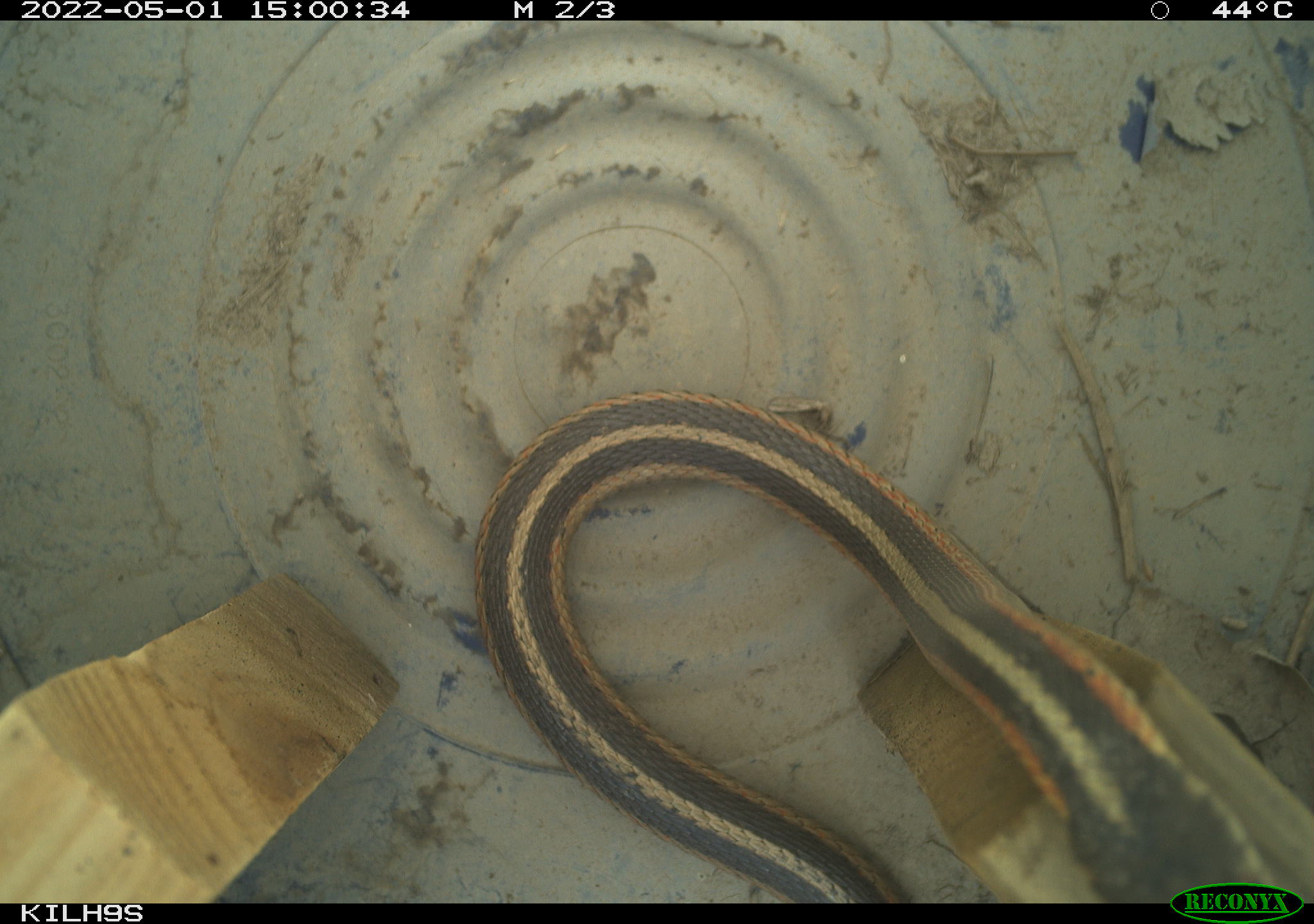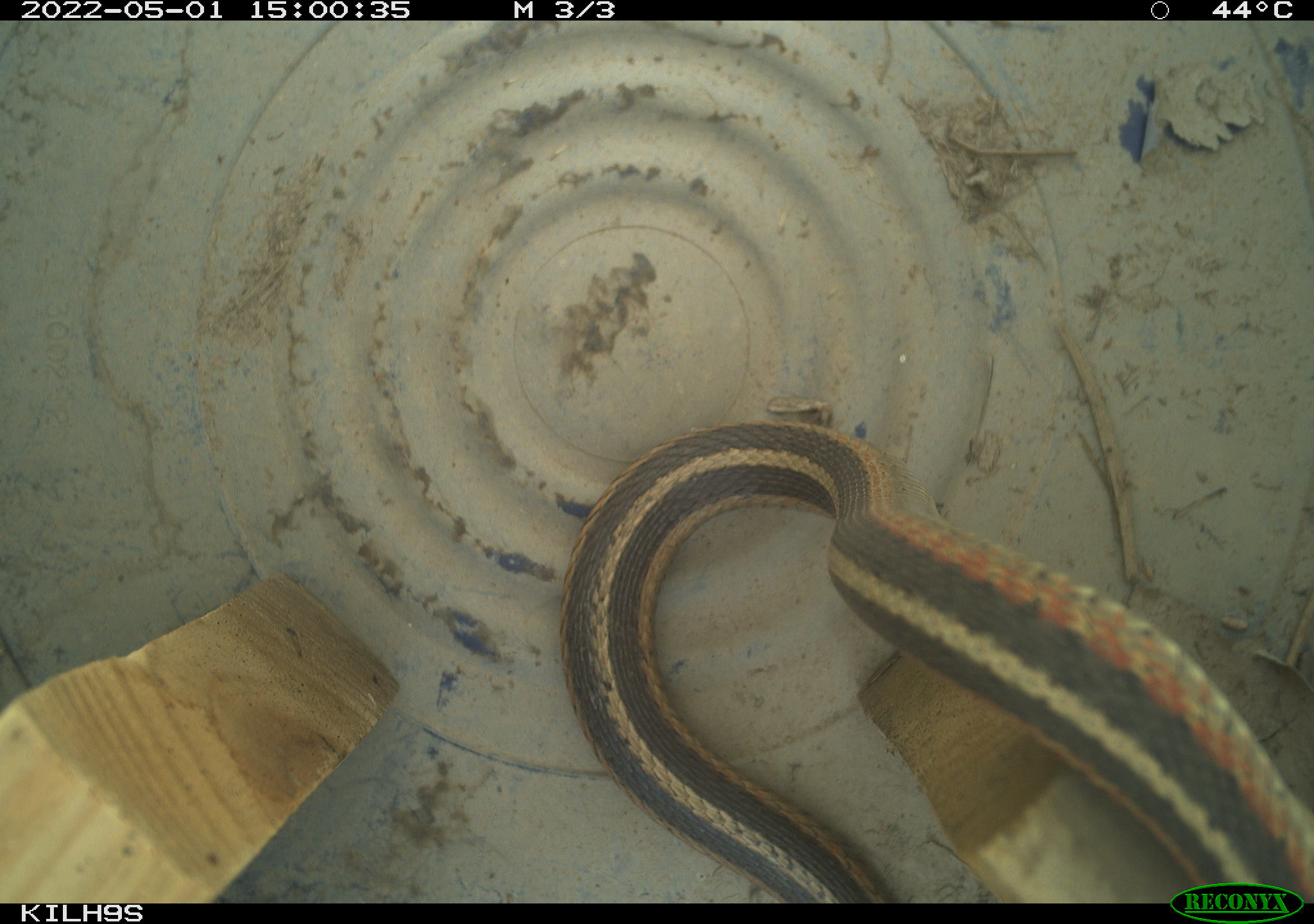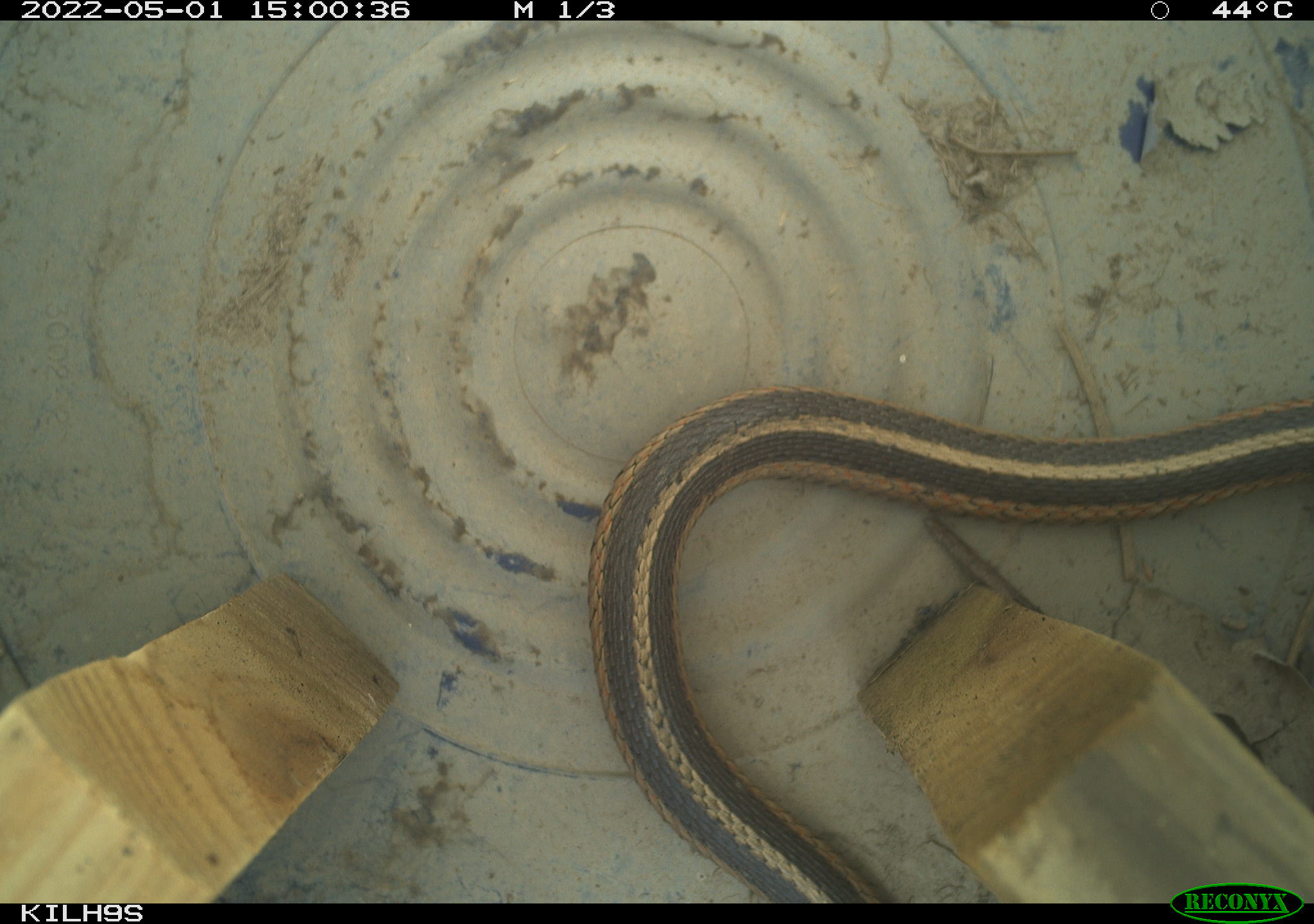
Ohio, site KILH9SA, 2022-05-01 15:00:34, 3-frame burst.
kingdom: Animalia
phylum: Chordata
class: Reptilia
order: Squamata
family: Colubridae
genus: Thamnophis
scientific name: Thamnophis sirtalis sirtalis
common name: eastern gartersnake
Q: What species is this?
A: Eastern gartersnake (Thamnophis sirtalis sirtalis).